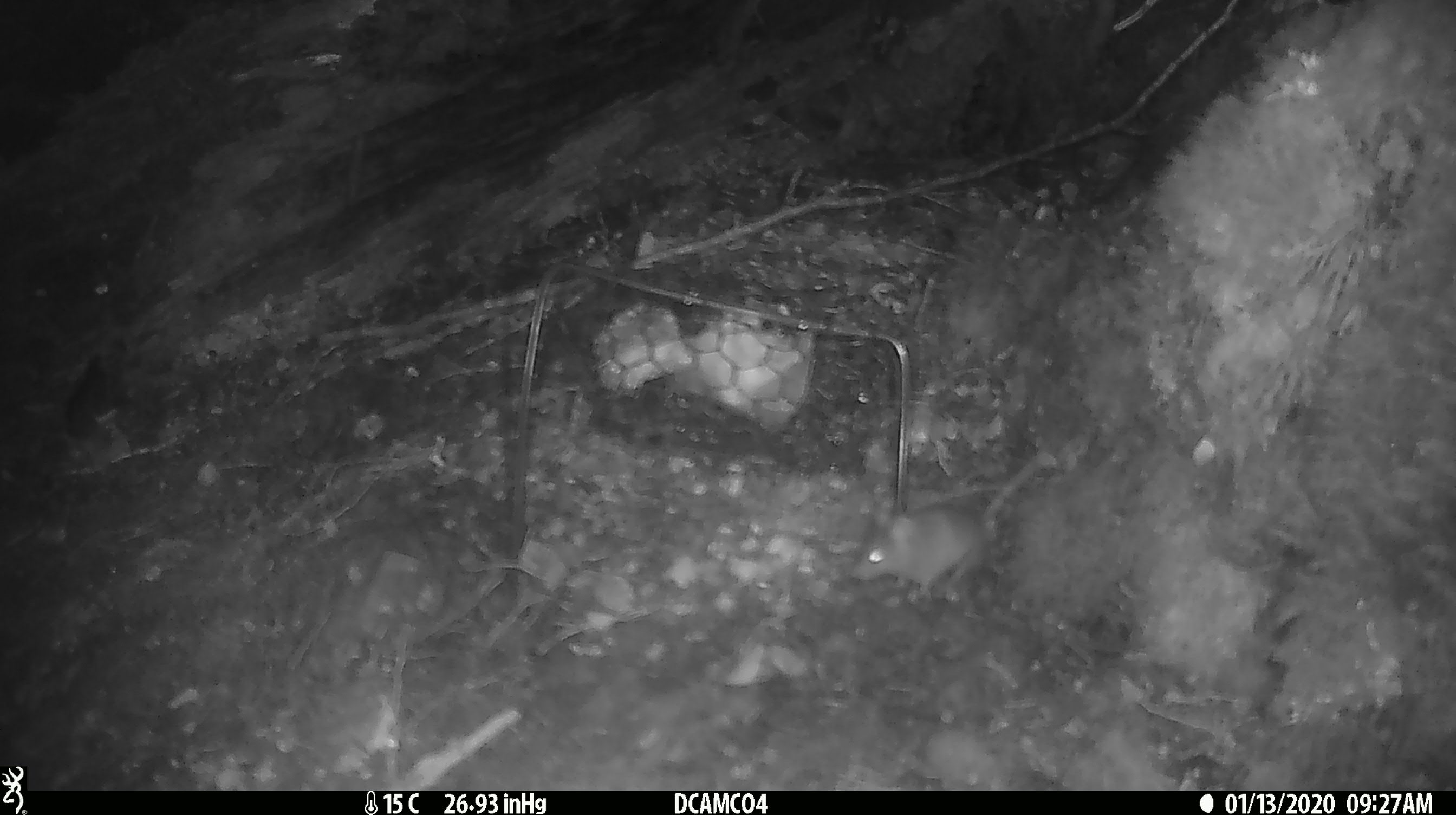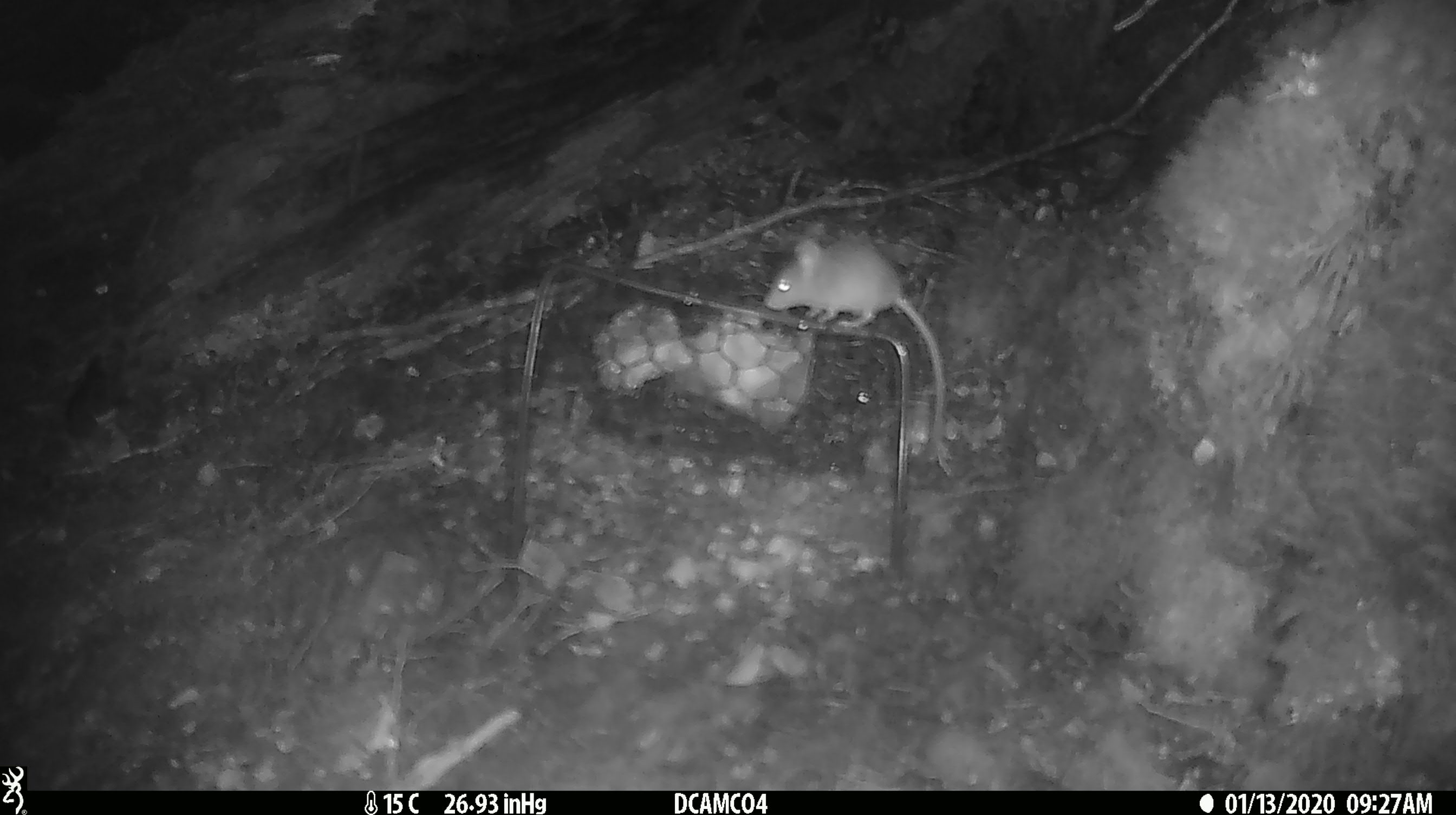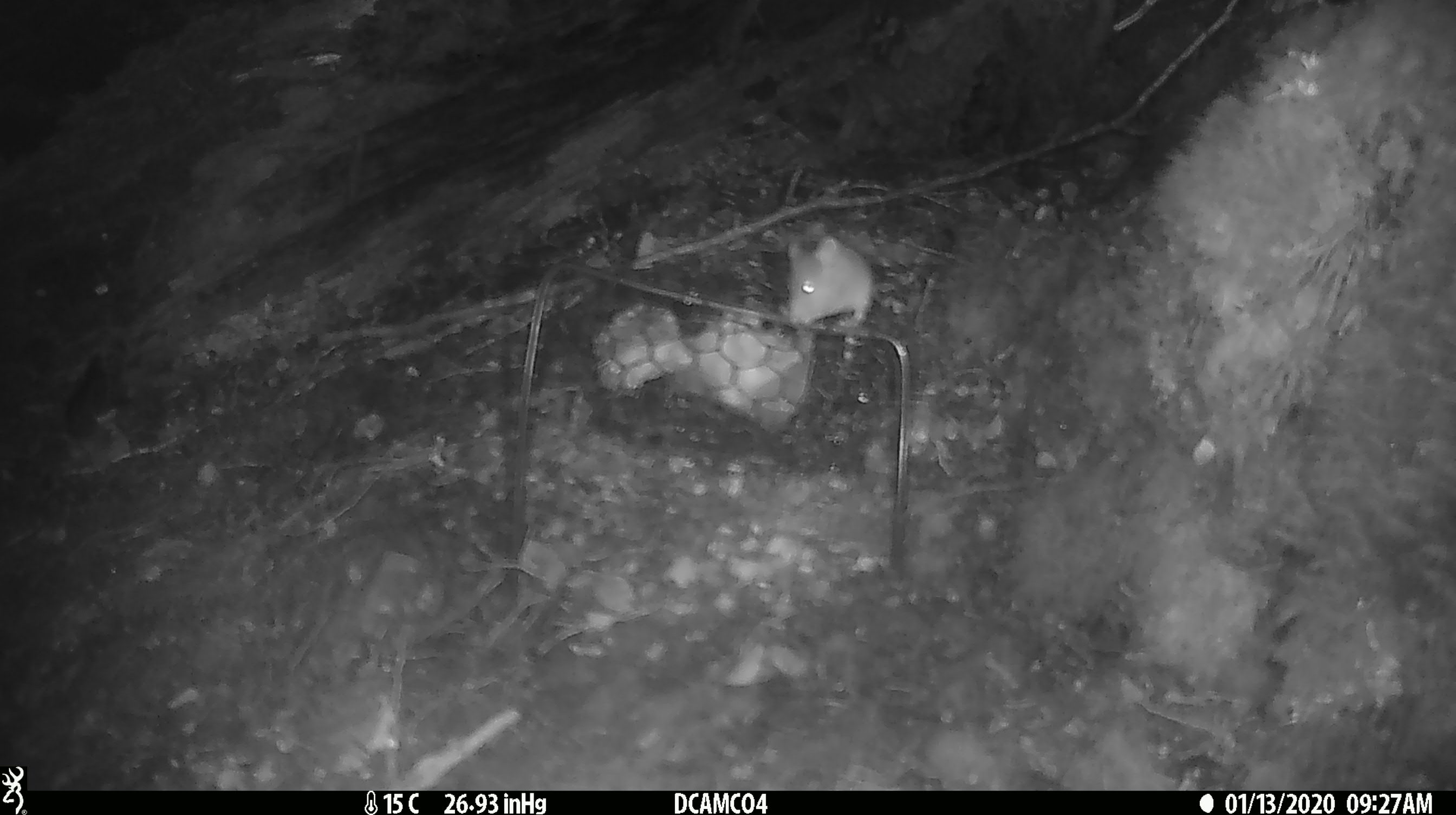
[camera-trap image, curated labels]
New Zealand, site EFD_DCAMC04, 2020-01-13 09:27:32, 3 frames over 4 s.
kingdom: Animalia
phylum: Chordata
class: Mammalia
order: Rodentia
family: Muridae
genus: Mus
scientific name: Mus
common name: mouse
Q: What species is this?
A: Mouse (Mus).